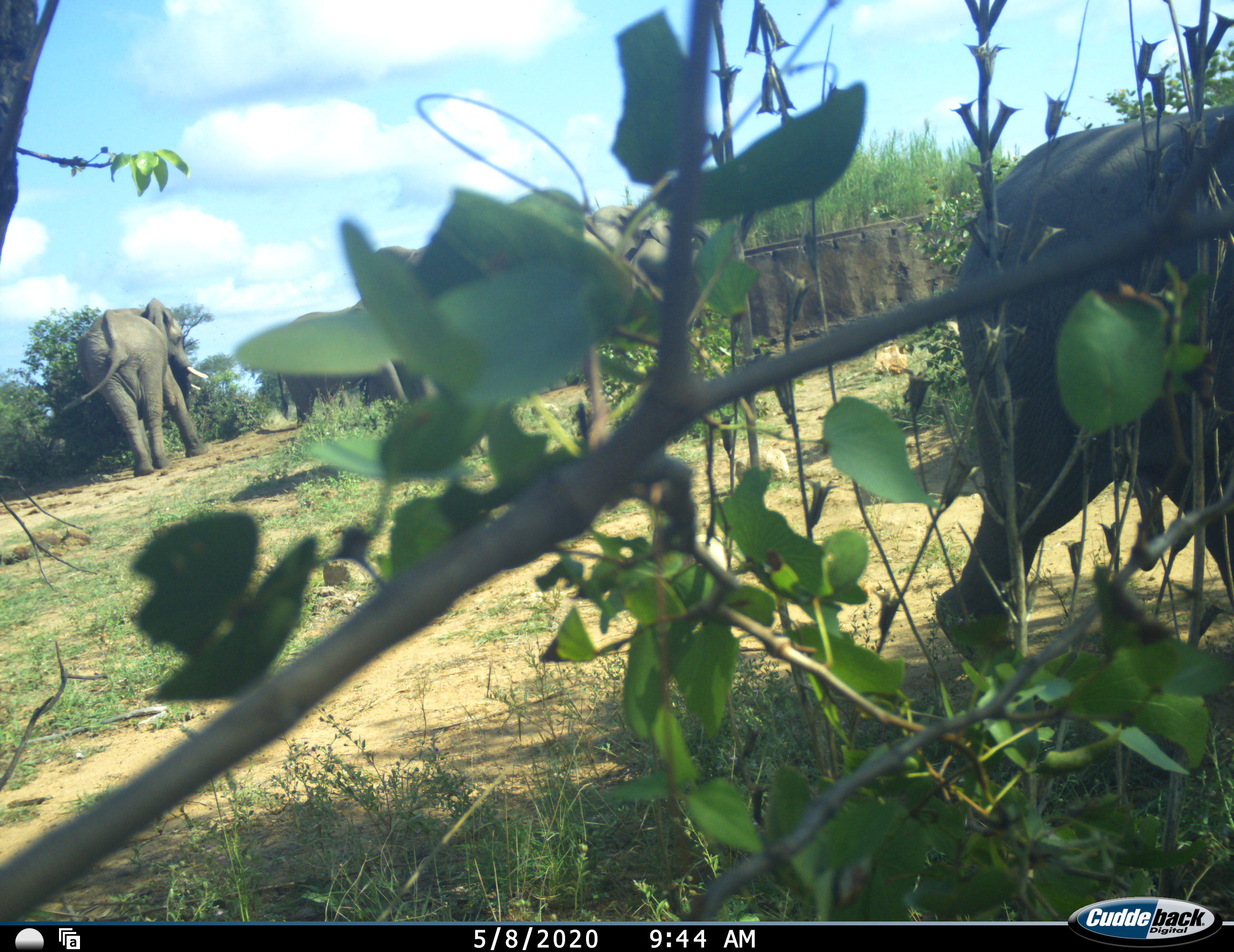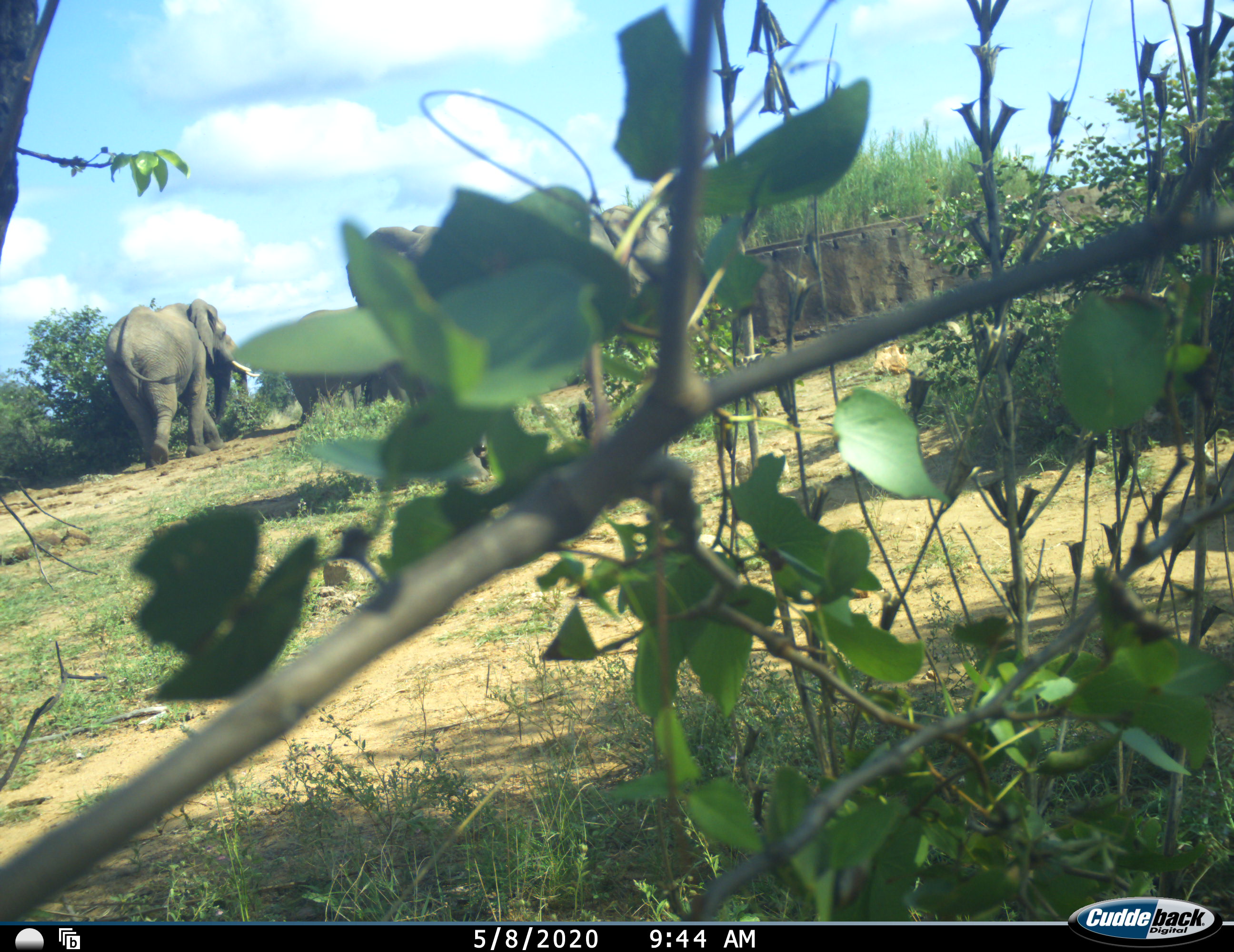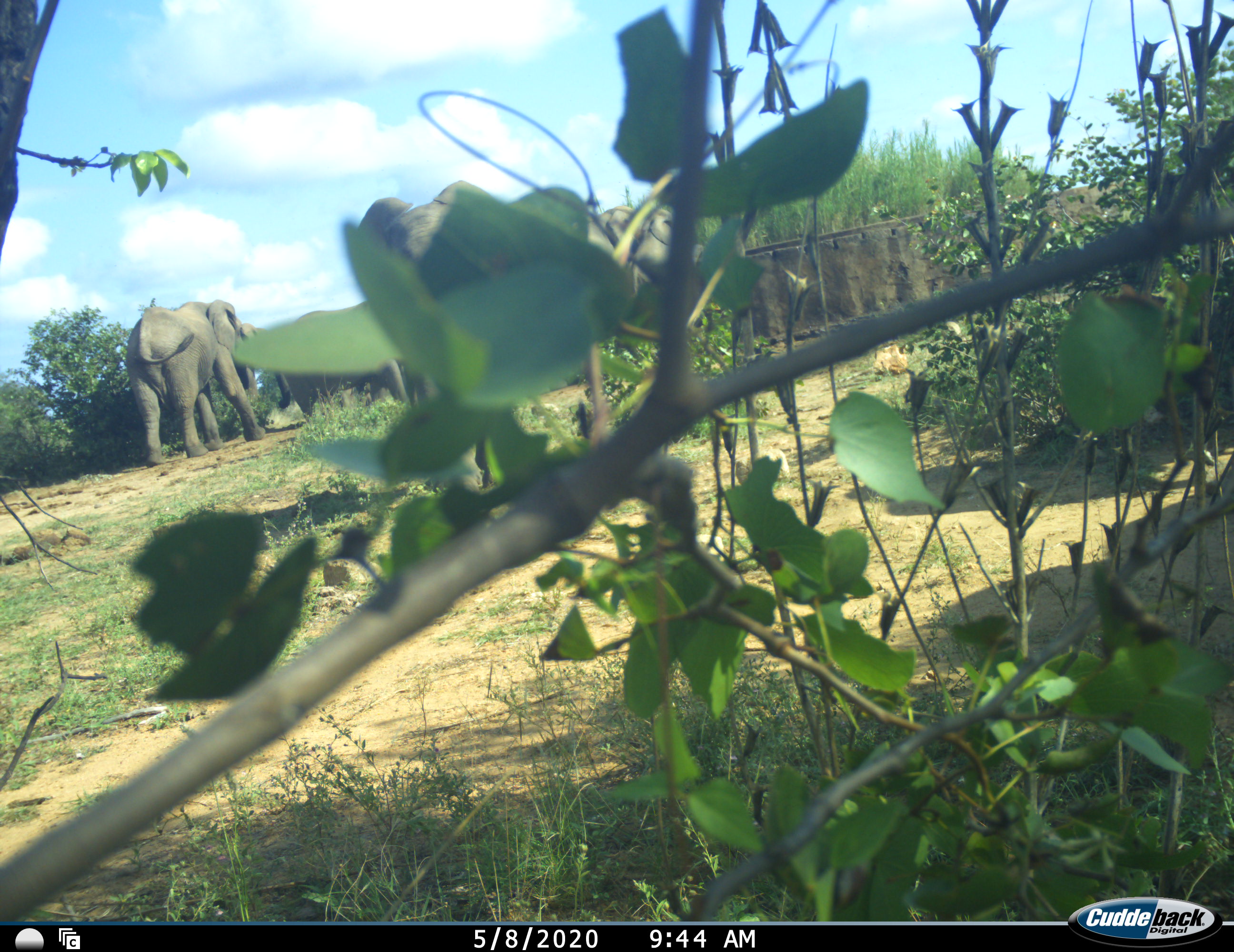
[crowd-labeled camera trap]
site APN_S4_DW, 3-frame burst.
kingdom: Animalia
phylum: Chordata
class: Mammalia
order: Proboscidea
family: Elephantidae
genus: Loxodonta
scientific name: Loxodonta africana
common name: african bush elephant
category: elephant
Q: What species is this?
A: Elephant (african bush elephant) (Loxodonta africana).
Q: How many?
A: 4.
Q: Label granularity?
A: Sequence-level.